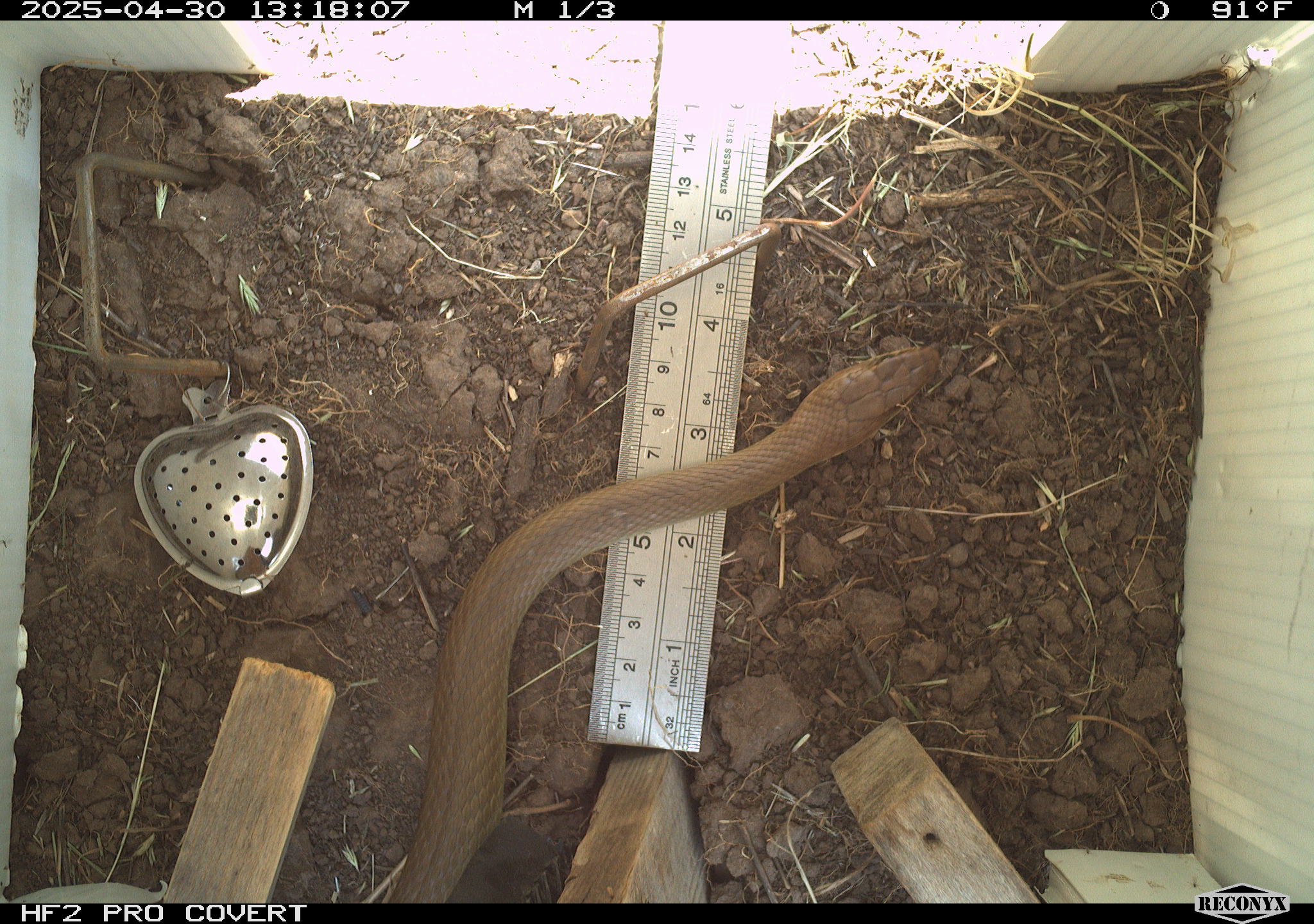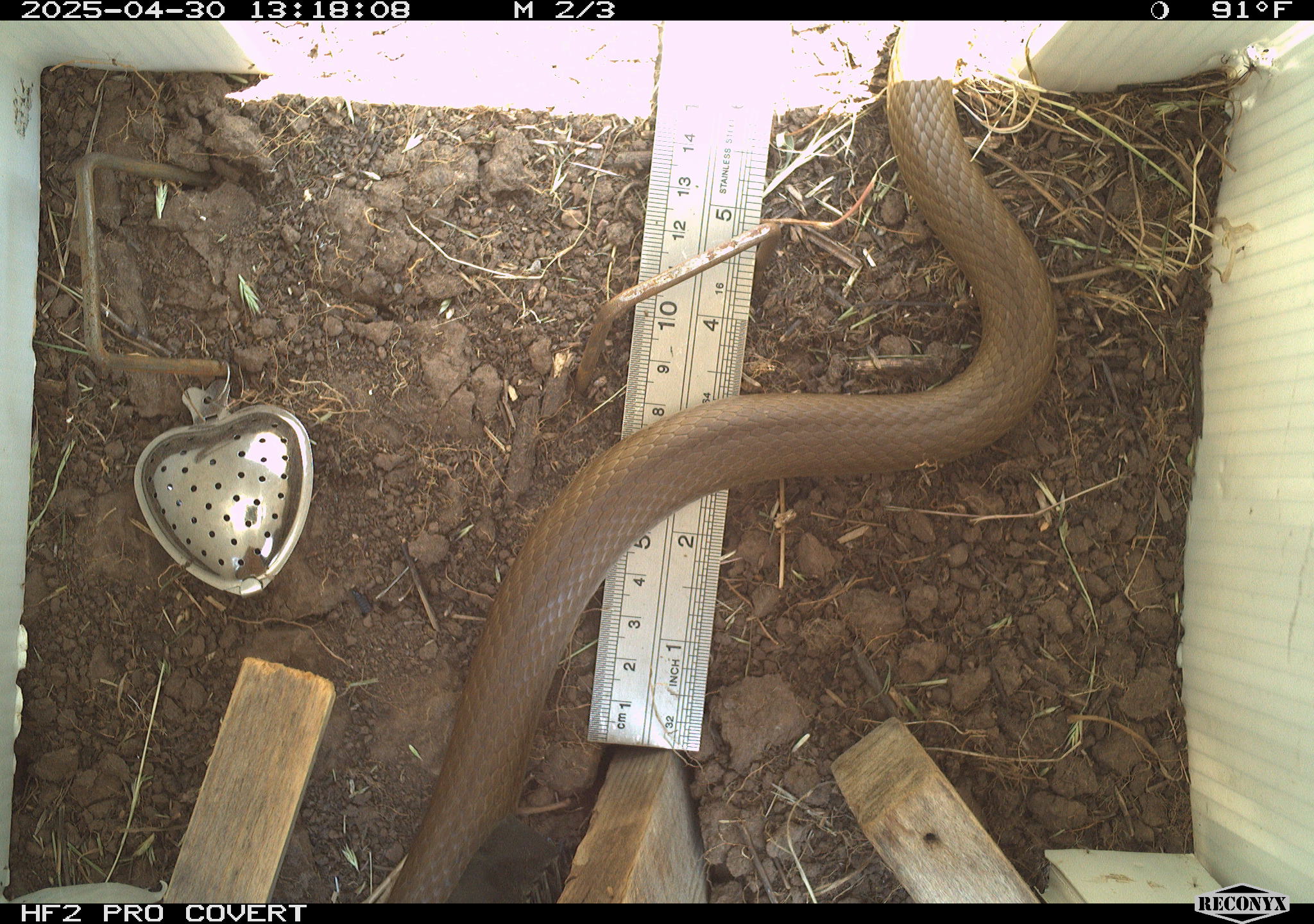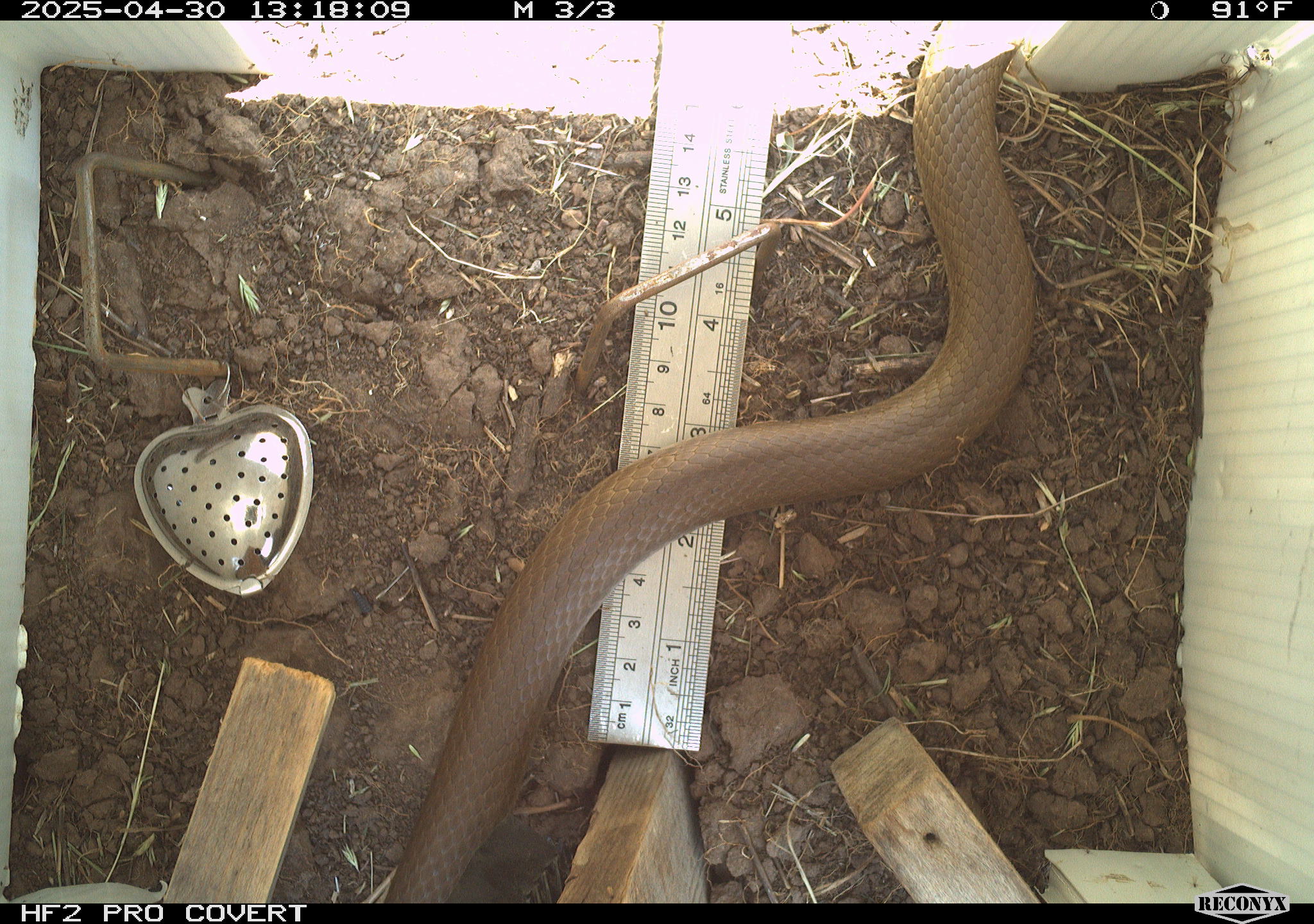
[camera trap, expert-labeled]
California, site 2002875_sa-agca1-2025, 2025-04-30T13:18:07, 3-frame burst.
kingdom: Animalia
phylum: Chordata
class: Reptilia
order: Squamata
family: Colubridae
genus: Coluber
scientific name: Coluber constrictor mormon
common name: western yellow-bellied racer